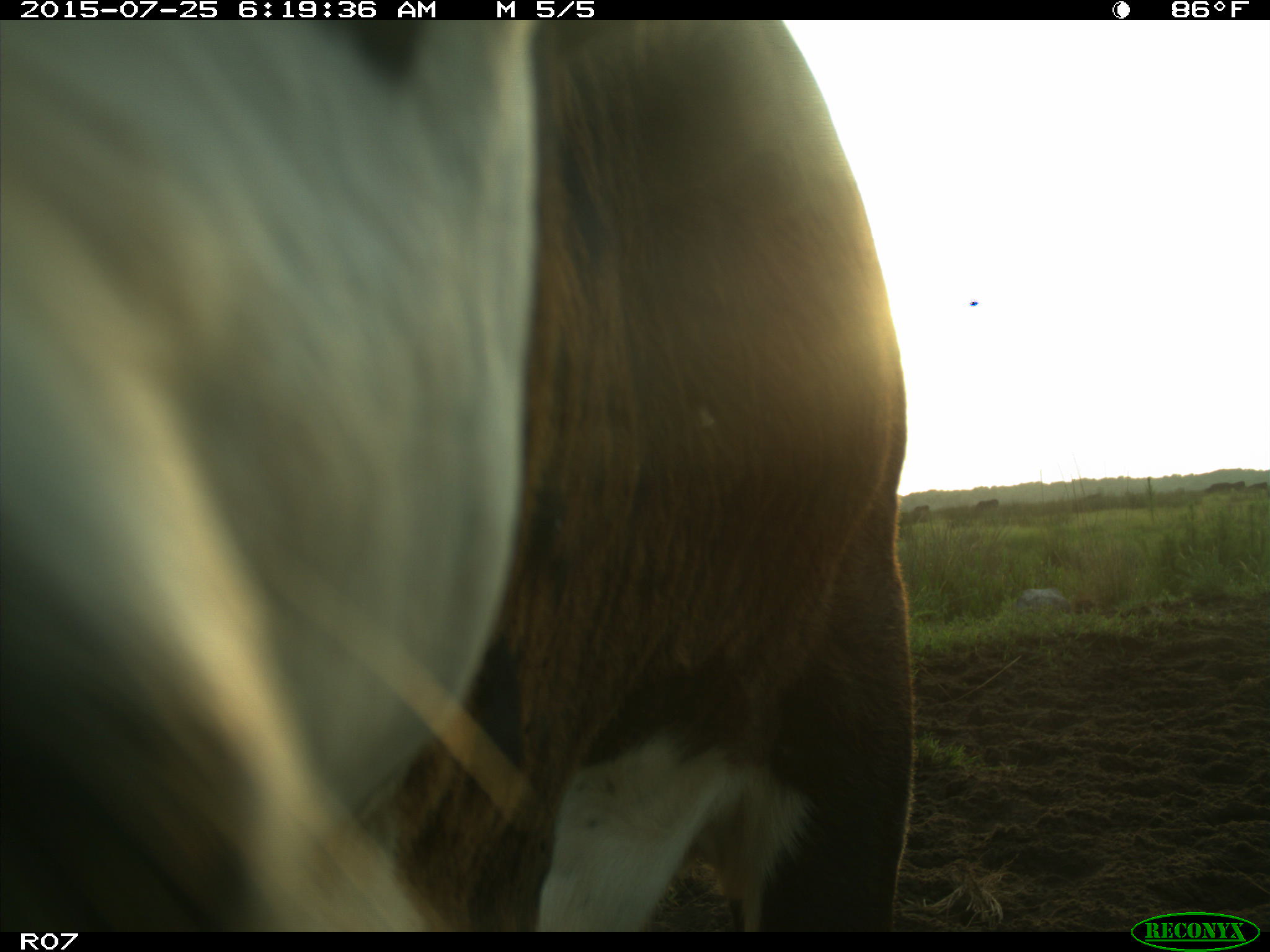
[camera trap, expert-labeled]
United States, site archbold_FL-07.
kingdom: Animalia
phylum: Chordata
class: Mammalia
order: Artiodactyla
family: Bovidae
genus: Bos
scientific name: Bos taurus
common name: domestic cow